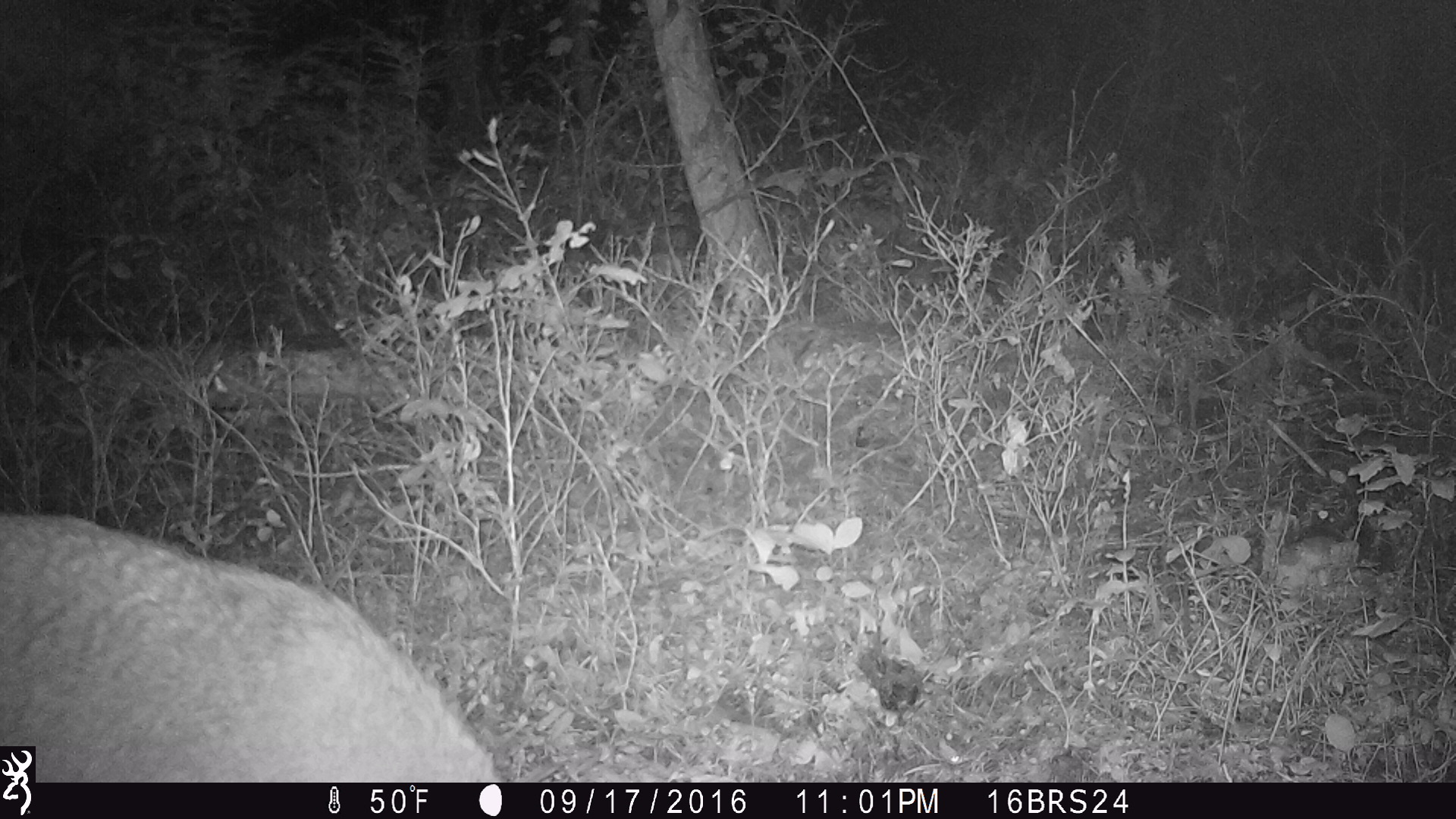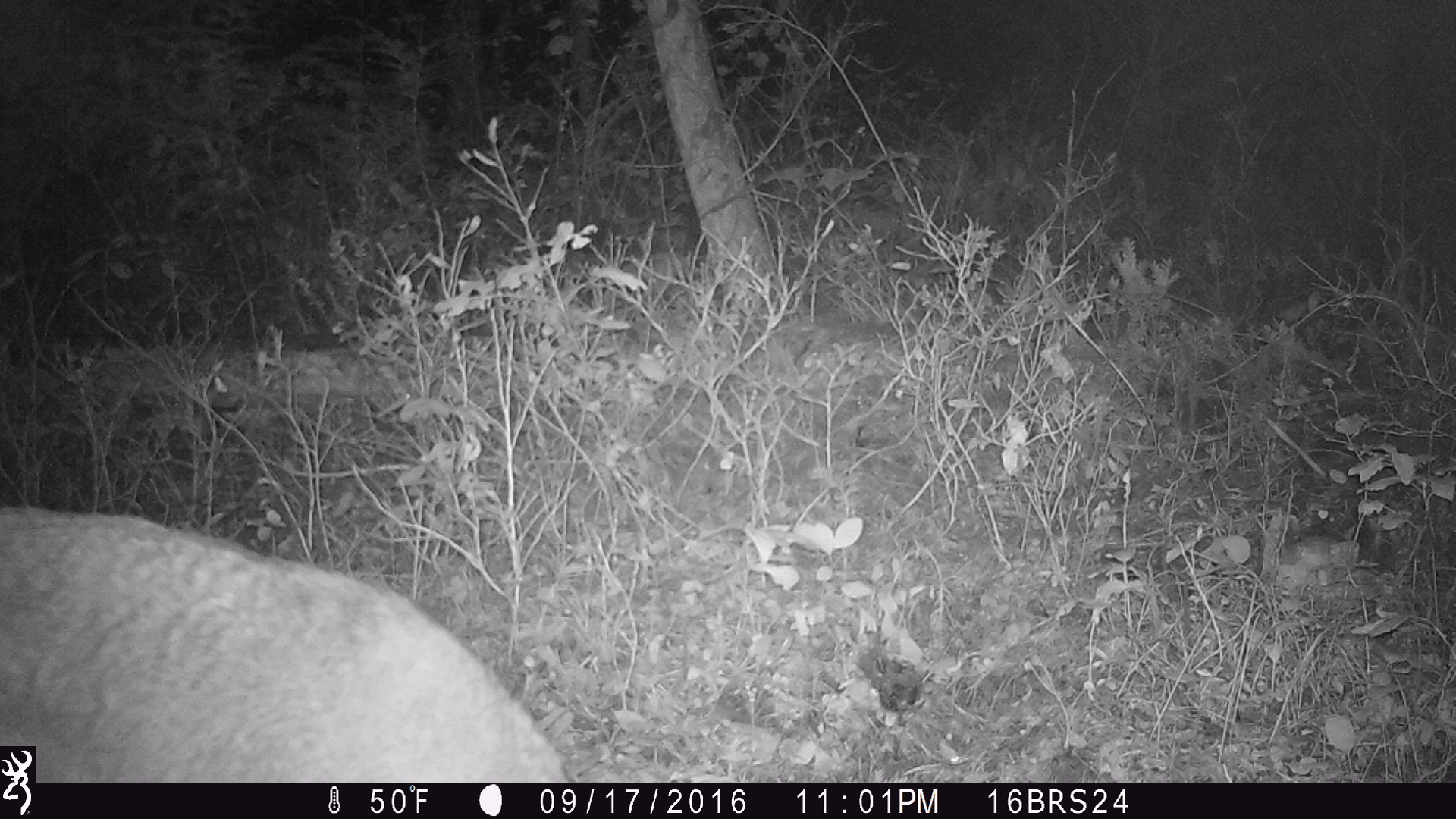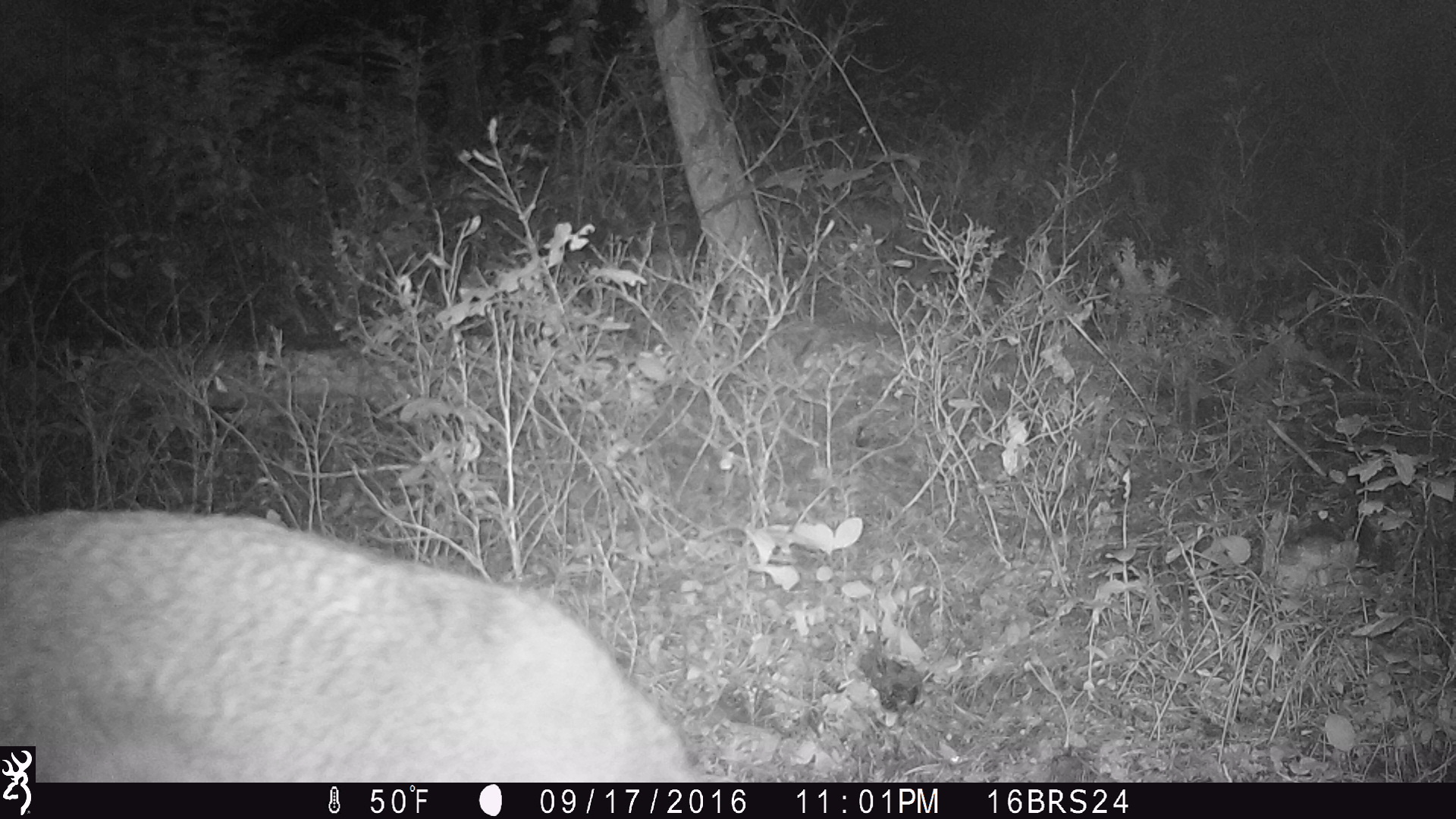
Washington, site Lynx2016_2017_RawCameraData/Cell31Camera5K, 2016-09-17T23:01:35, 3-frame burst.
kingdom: Animalia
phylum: Chordata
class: Mammalia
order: Carnivora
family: Canidae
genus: Canis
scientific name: Canis latrans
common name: coyote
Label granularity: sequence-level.